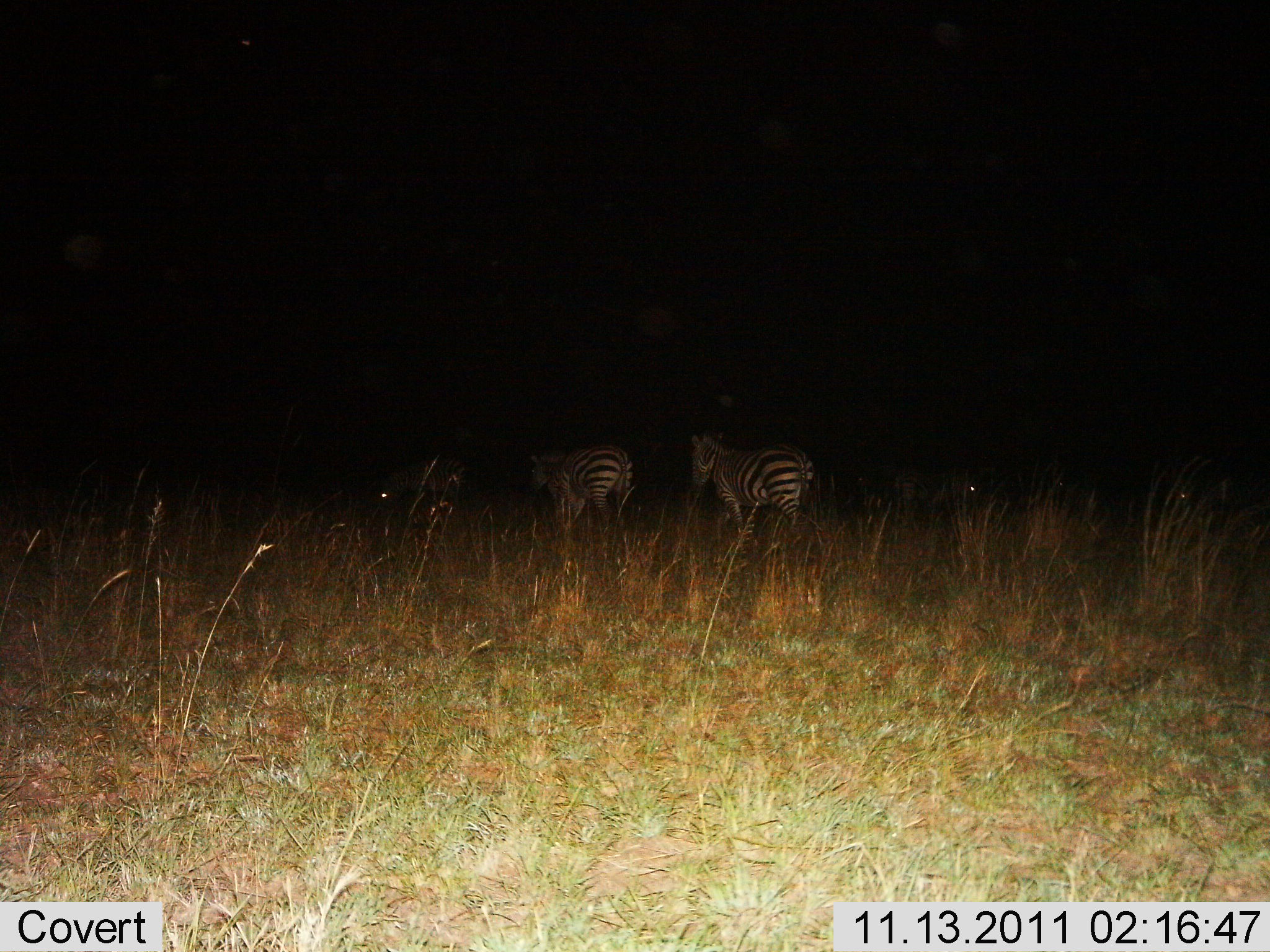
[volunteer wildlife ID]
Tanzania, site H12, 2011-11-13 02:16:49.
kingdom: Animalia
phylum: Chordata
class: Mammalia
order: Perissodactyla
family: Equidae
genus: Equus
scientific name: Equus quagga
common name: plains zebra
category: zebra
Zebra (plains zebra) (Equus quagga), count 2. Behavior (volunteer vote fractions): standing 45%, resting 0%, moving 45%, interacting 0%. Young present (vote fraction): 0%. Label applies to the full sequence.